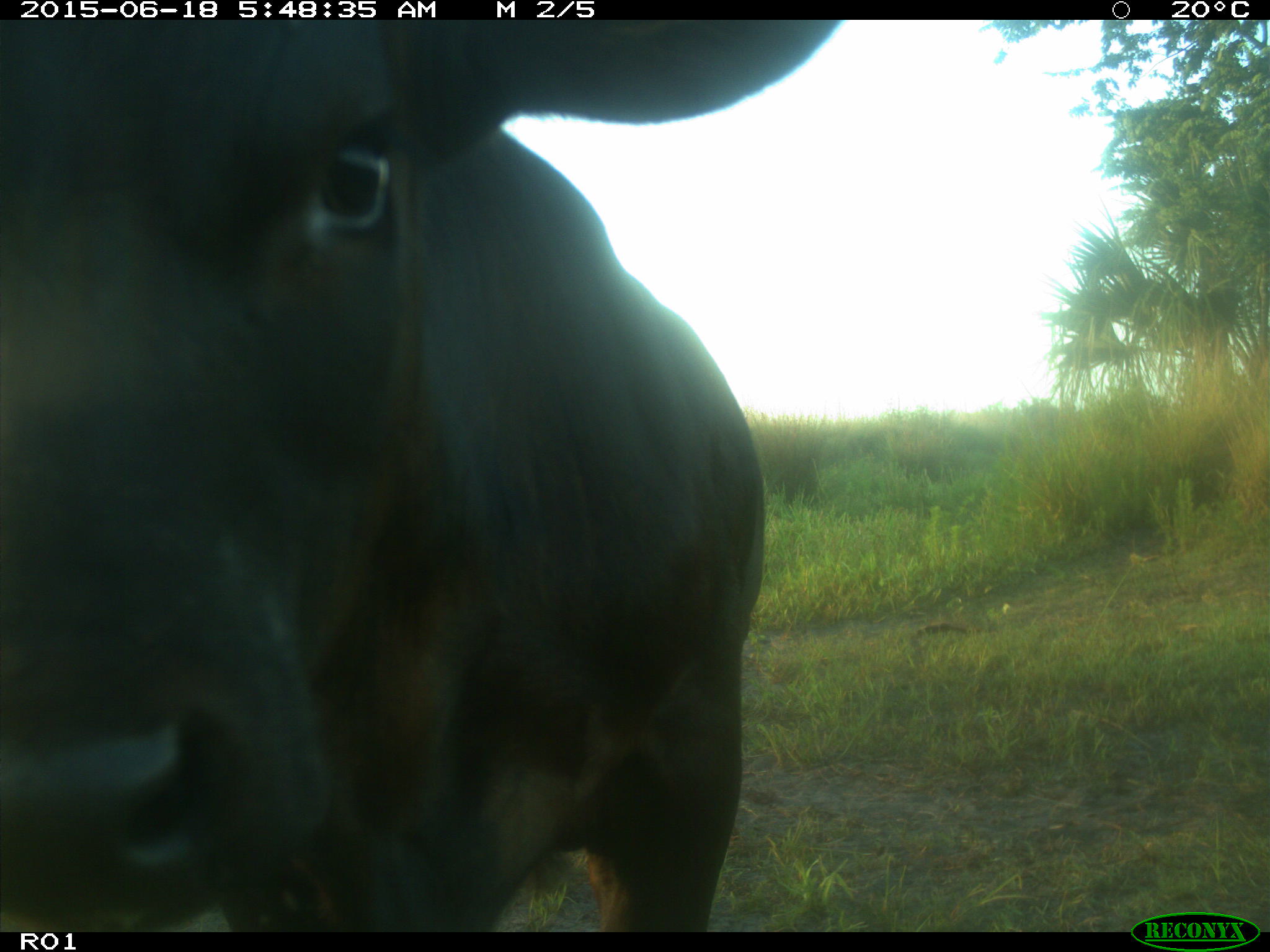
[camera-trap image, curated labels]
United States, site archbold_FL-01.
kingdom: Animalia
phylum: Chordata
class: Mammalia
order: Artiodactyla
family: Bovidae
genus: Bos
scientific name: Bos taurus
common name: domestic cow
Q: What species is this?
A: Bos taurus (domestic cow).